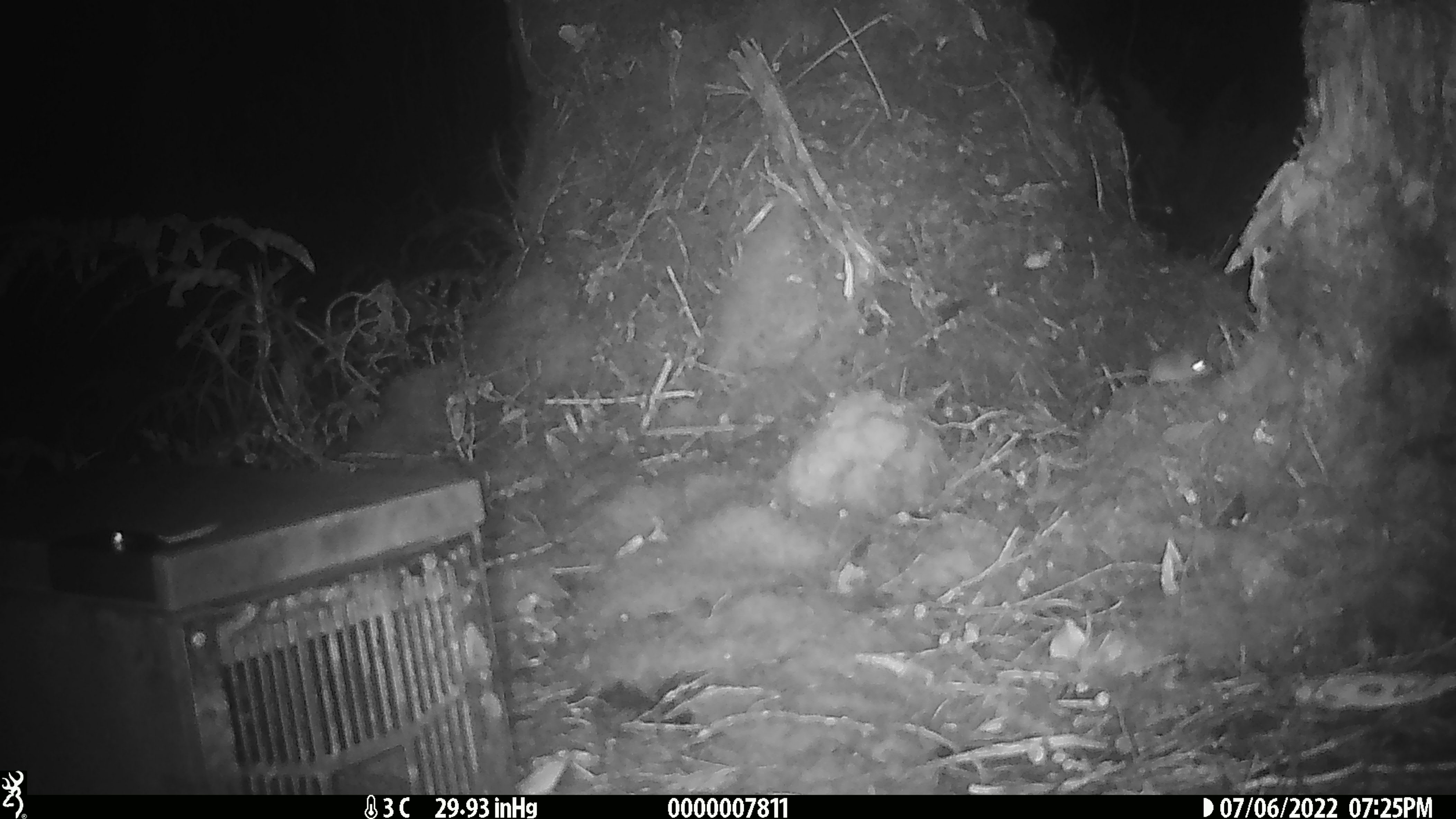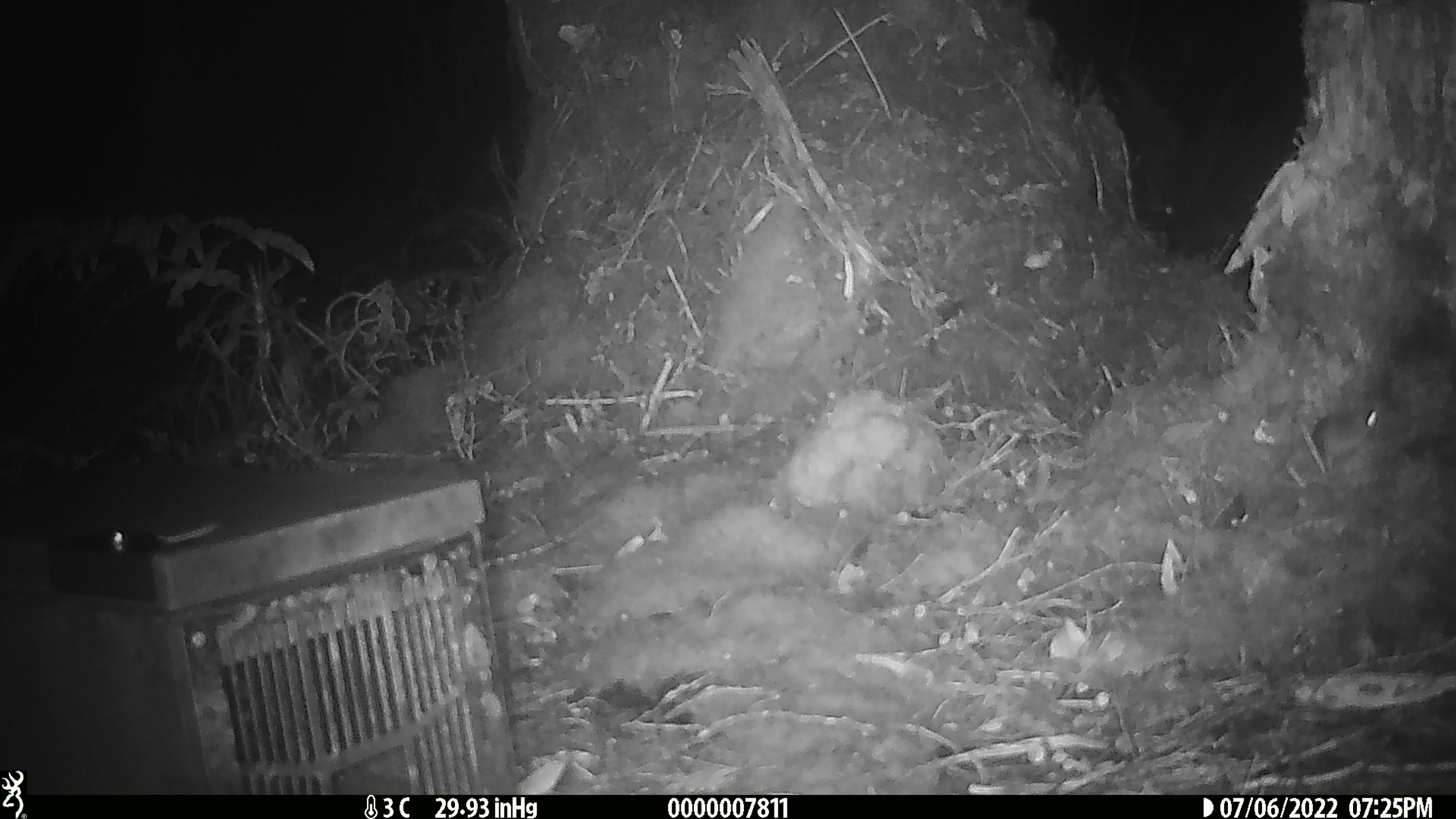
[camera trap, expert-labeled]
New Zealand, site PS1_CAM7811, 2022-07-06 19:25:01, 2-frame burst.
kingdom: Animalia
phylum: Chordata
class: Mammalia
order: Rodentia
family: Muridae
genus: Mus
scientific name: Mus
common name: mouse